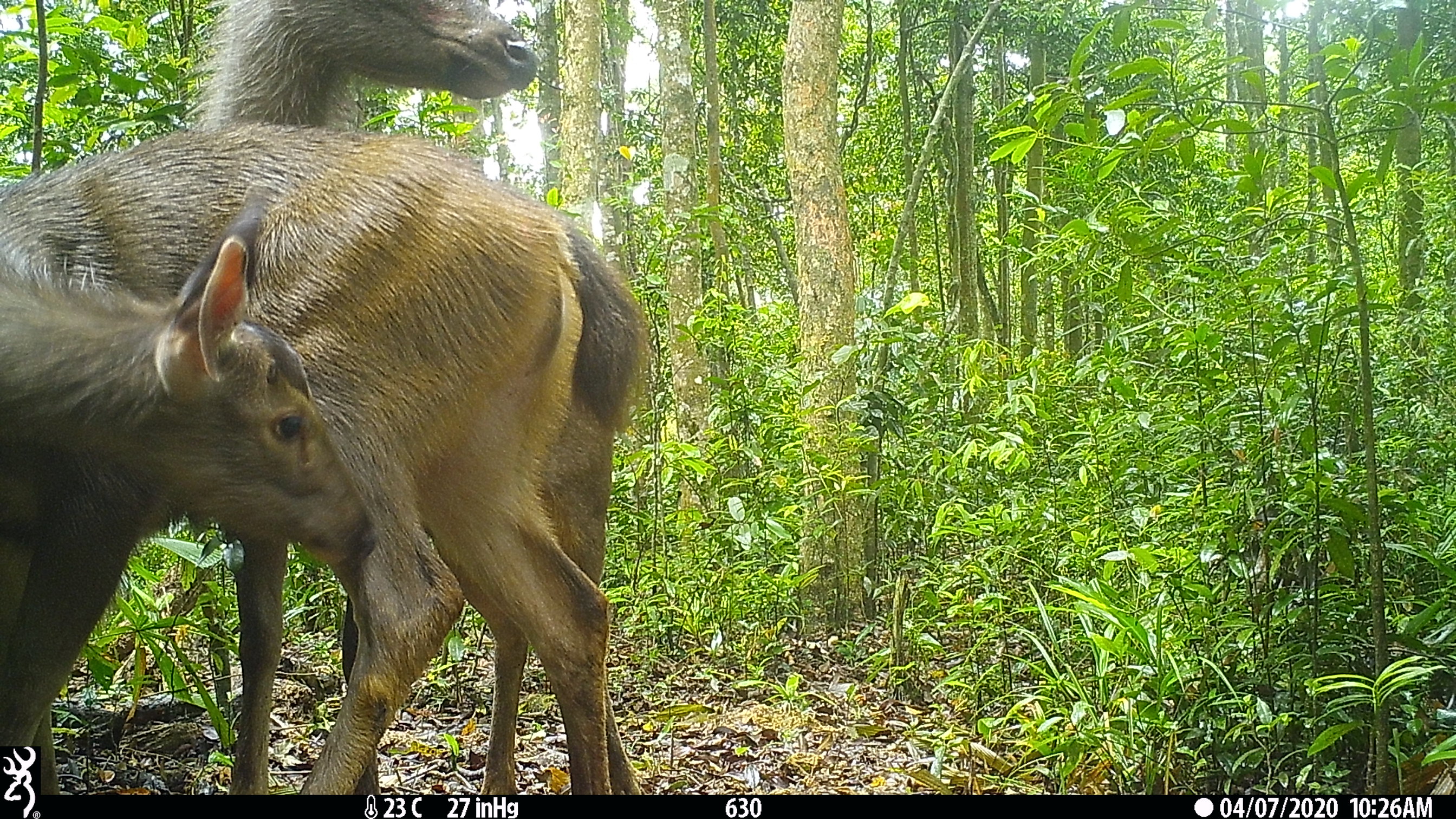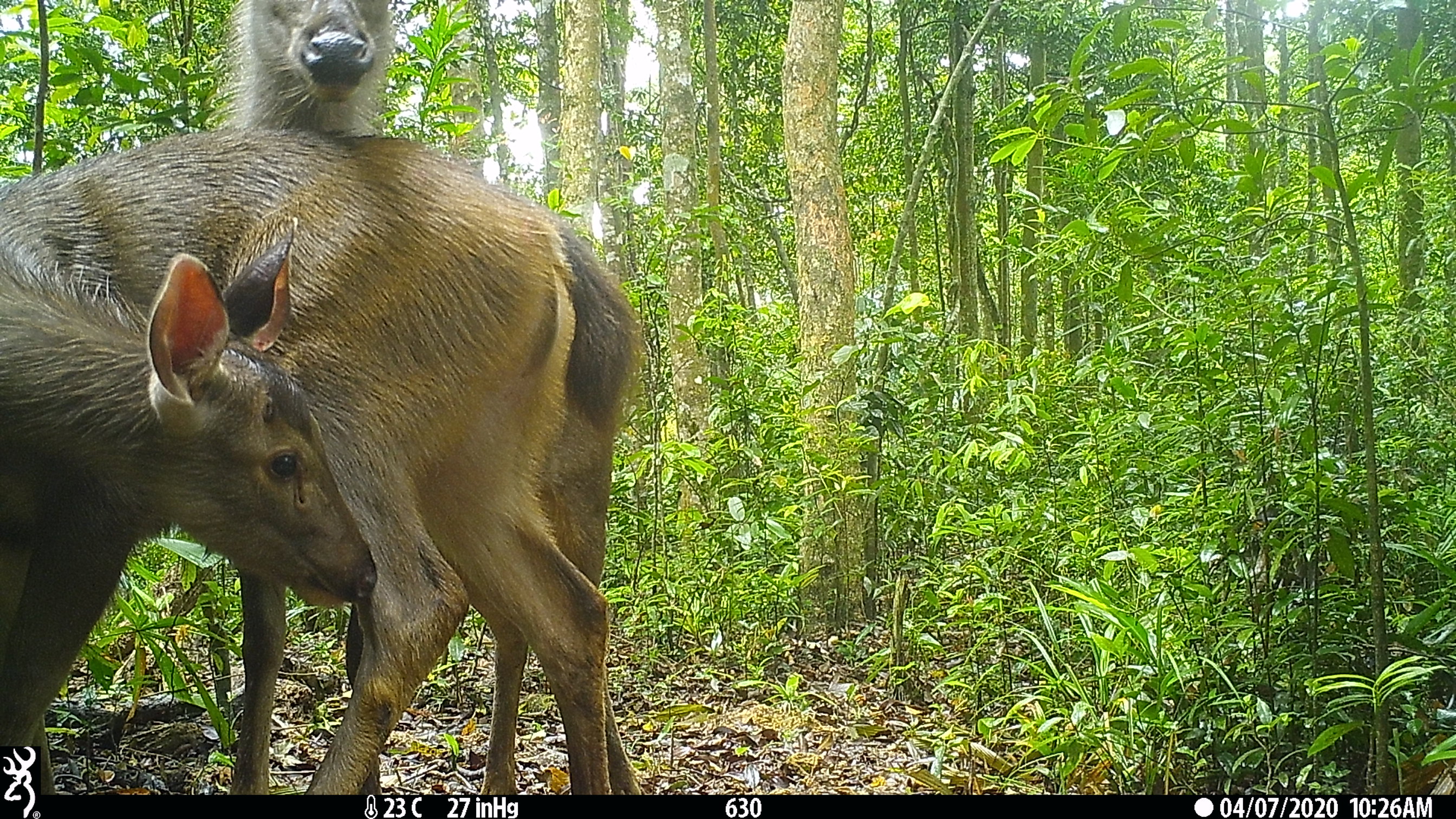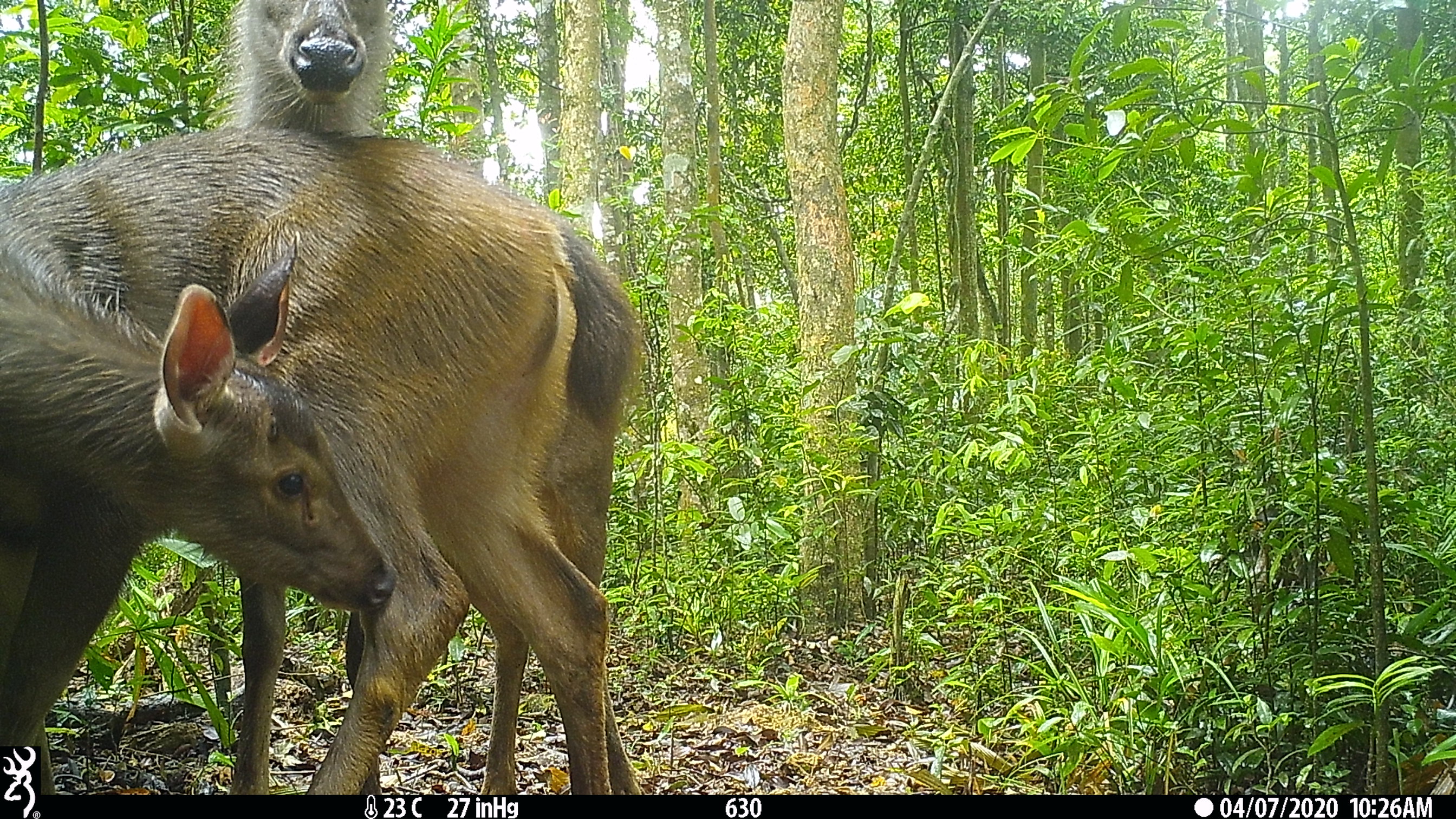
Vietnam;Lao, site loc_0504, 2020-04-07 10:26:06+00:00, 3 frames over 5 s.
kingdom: Animalia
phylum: Chordata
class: Mammalia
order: Artiodactyla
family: Cervidae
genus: Rusa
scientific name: Rusa unicolor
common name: sambar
Sambar (Rusa unicolor). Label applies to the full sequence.